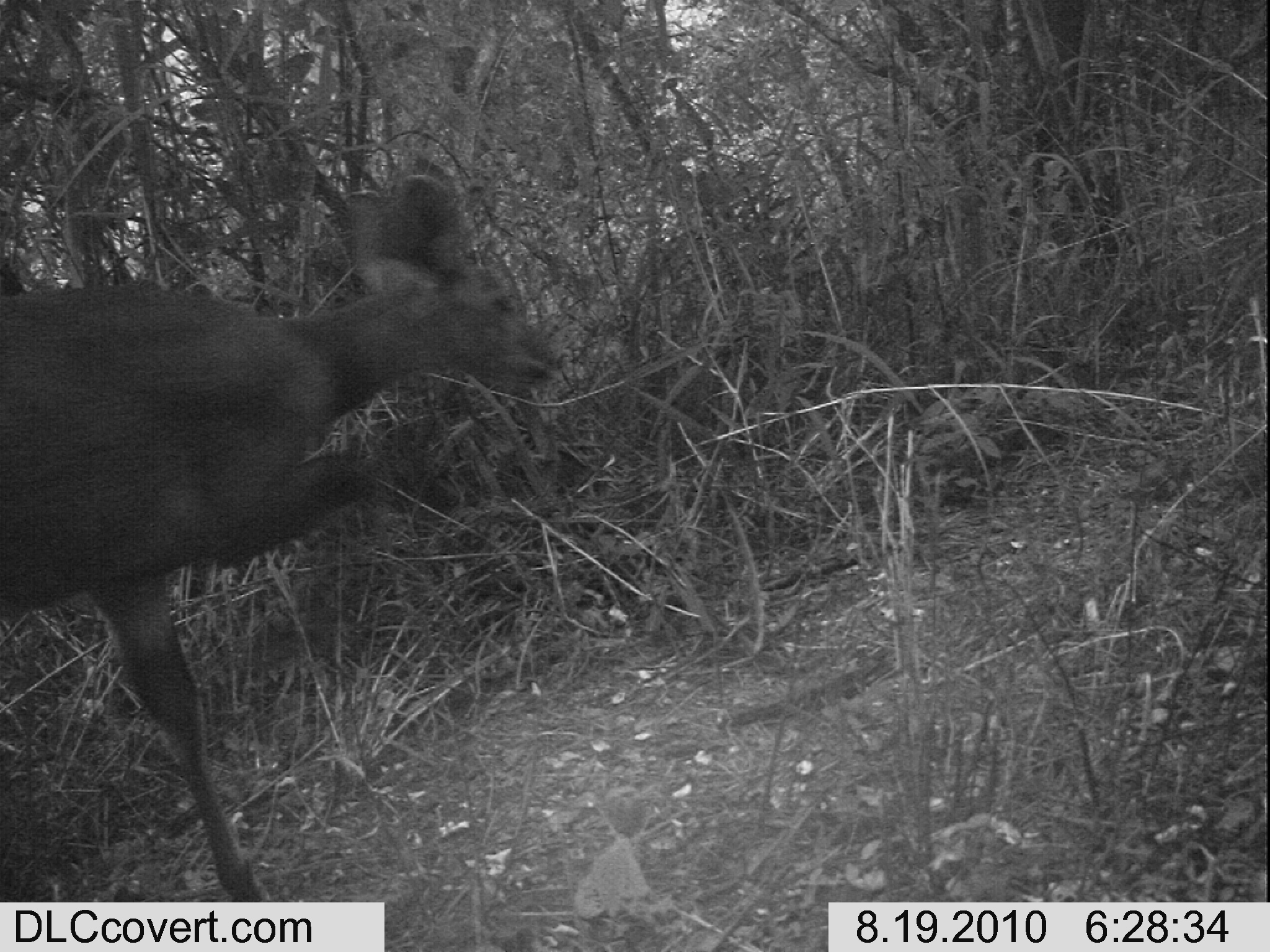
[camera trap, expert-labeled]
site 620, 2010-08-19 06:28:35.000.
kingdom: Animalia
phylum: Chordata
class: Mammalia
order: Artiodactyla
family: Bovidae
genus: Tragelaphus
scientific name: Tragelaphus scriptus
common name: bushbuck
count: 1